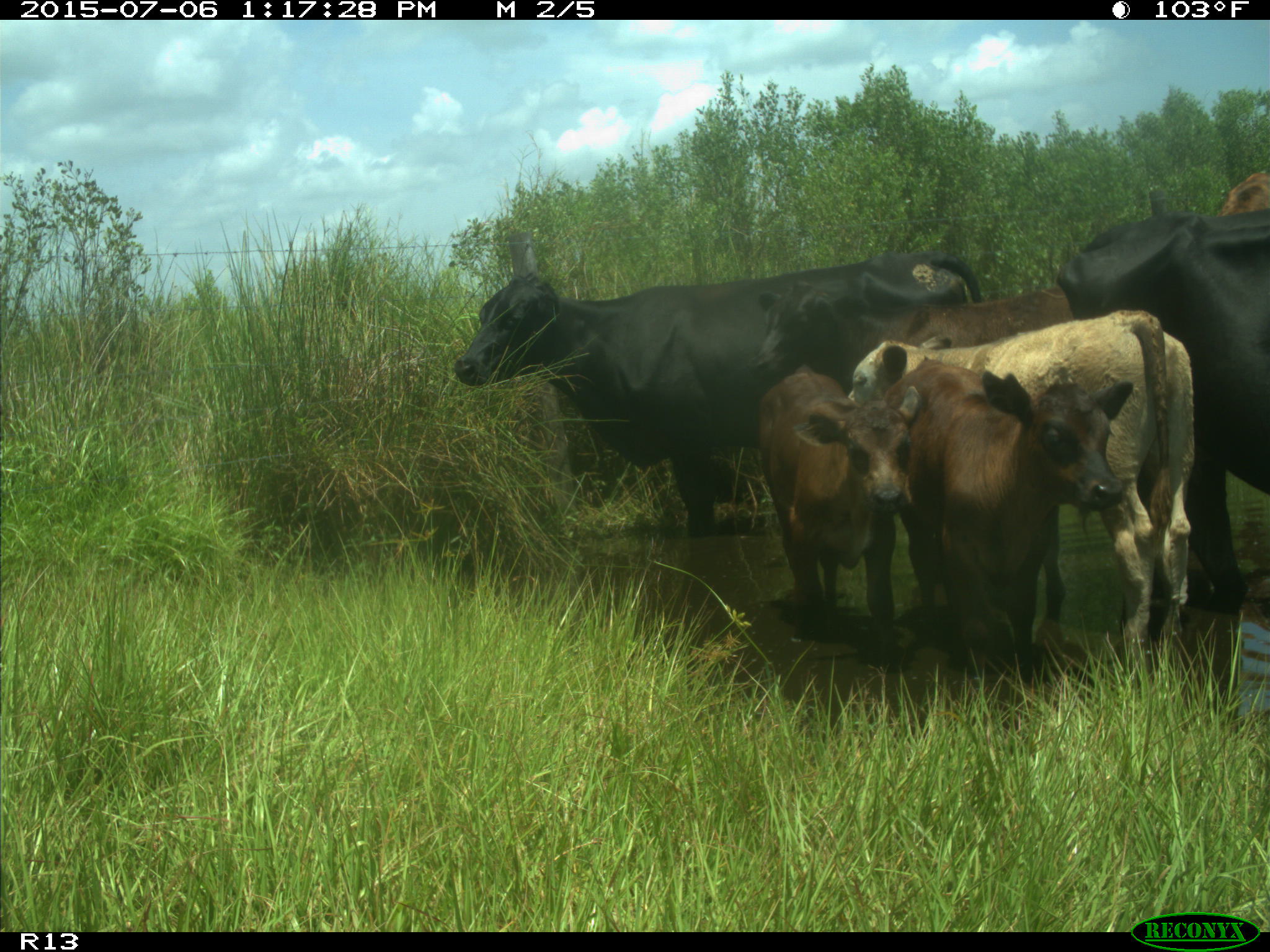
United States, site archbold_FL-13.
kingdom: Animalia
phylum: Chordata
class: Mammalia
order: Artiodactyla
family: Bovidae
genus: Bos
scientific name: Bos taurus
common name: domestic cow